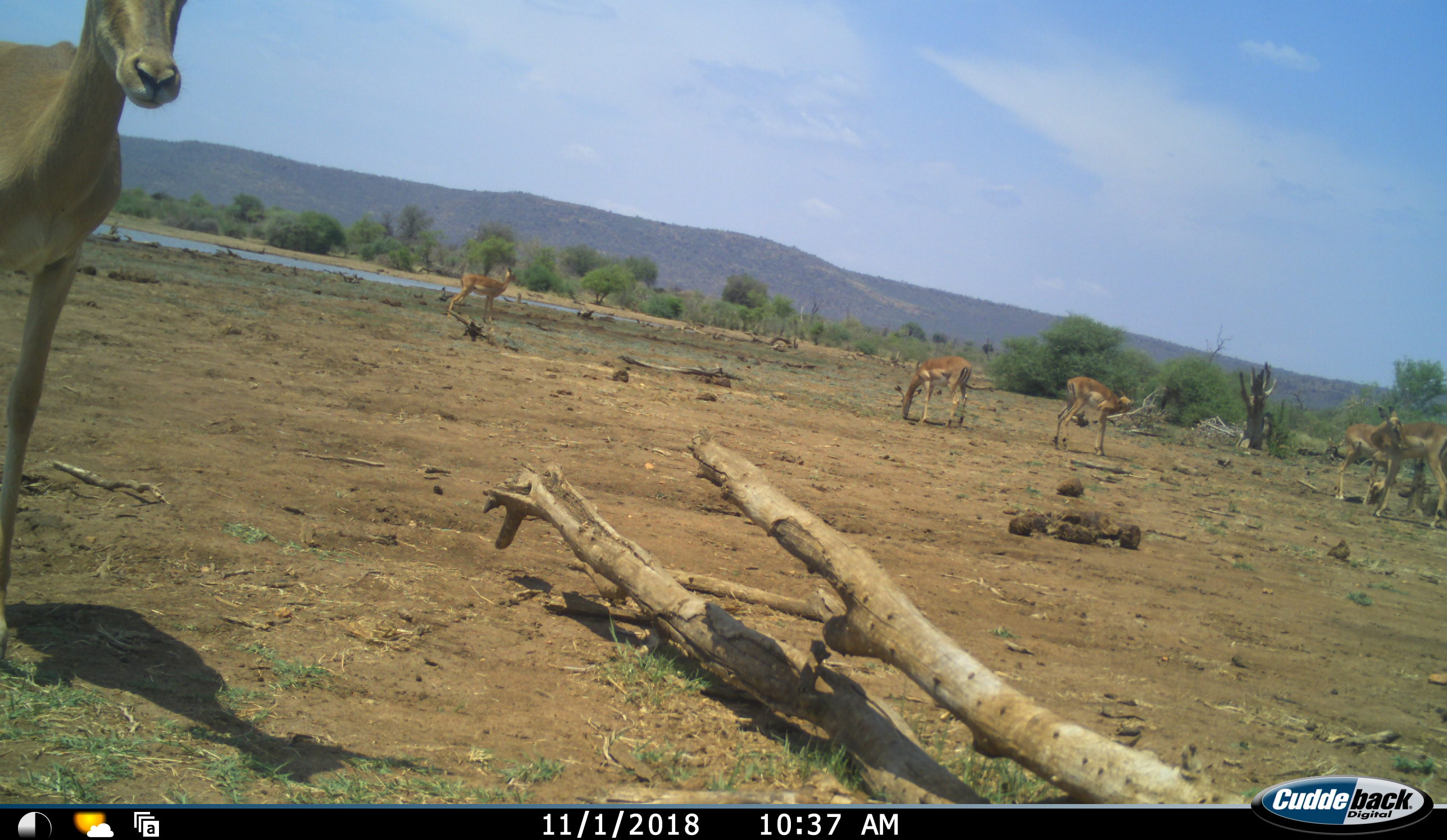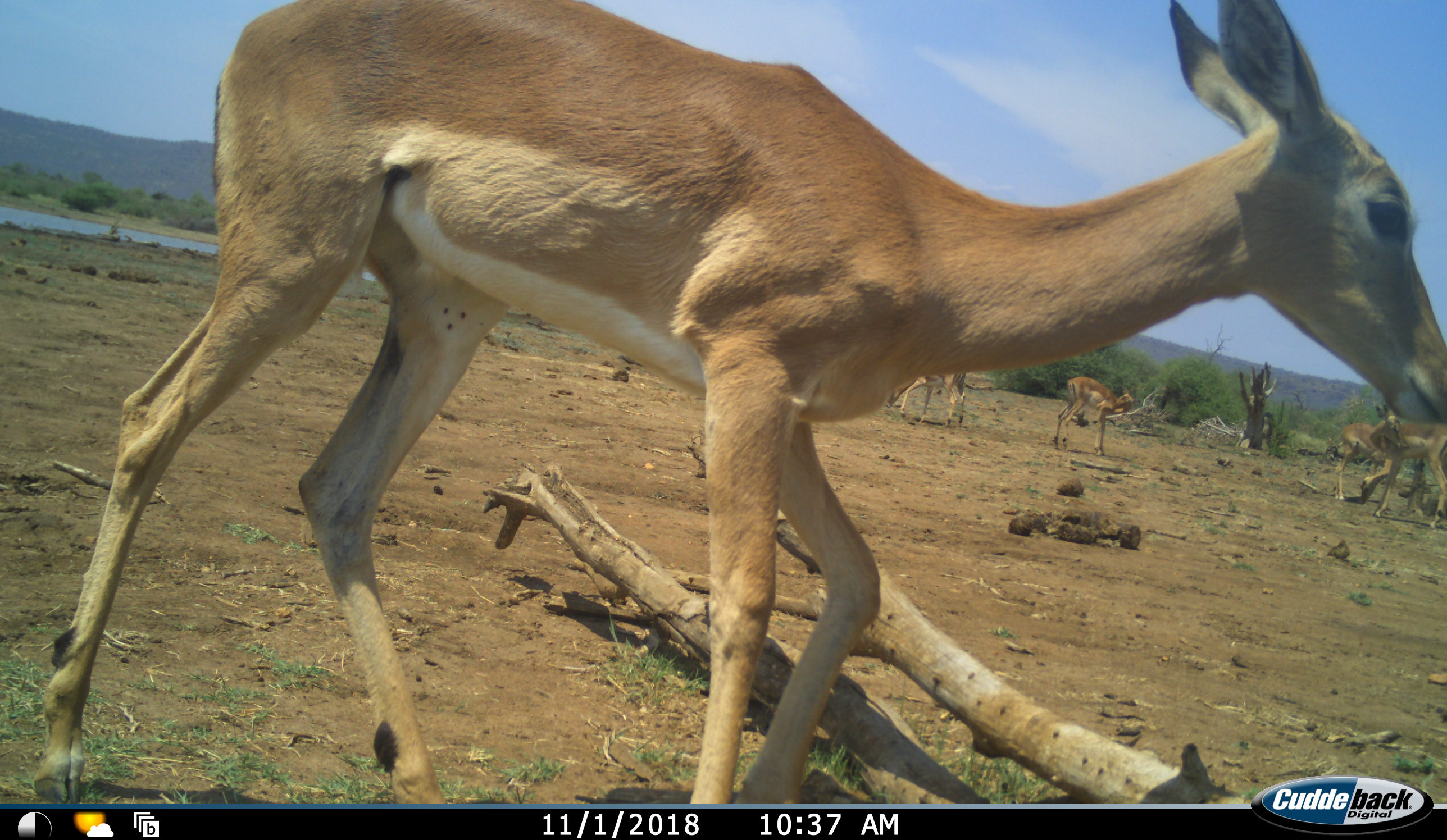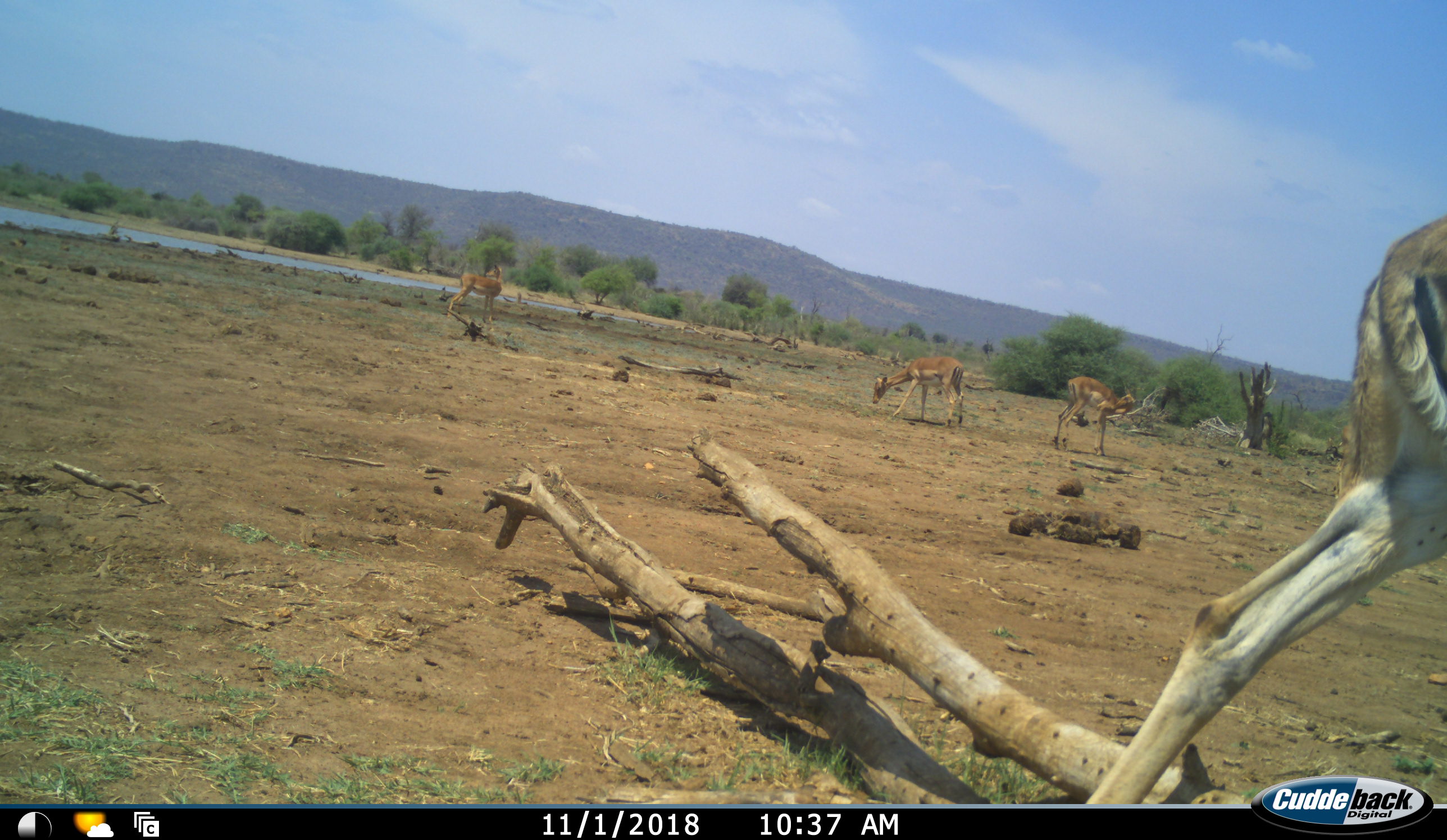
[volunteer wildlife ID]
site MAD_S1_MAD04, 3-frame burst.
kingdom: Animalia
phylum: Chordata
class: Mammalia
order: Artiodactyla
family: Bovidae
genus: Aepyceros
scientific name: Aepyceros melampus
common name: impala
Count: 6.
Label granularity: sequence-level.